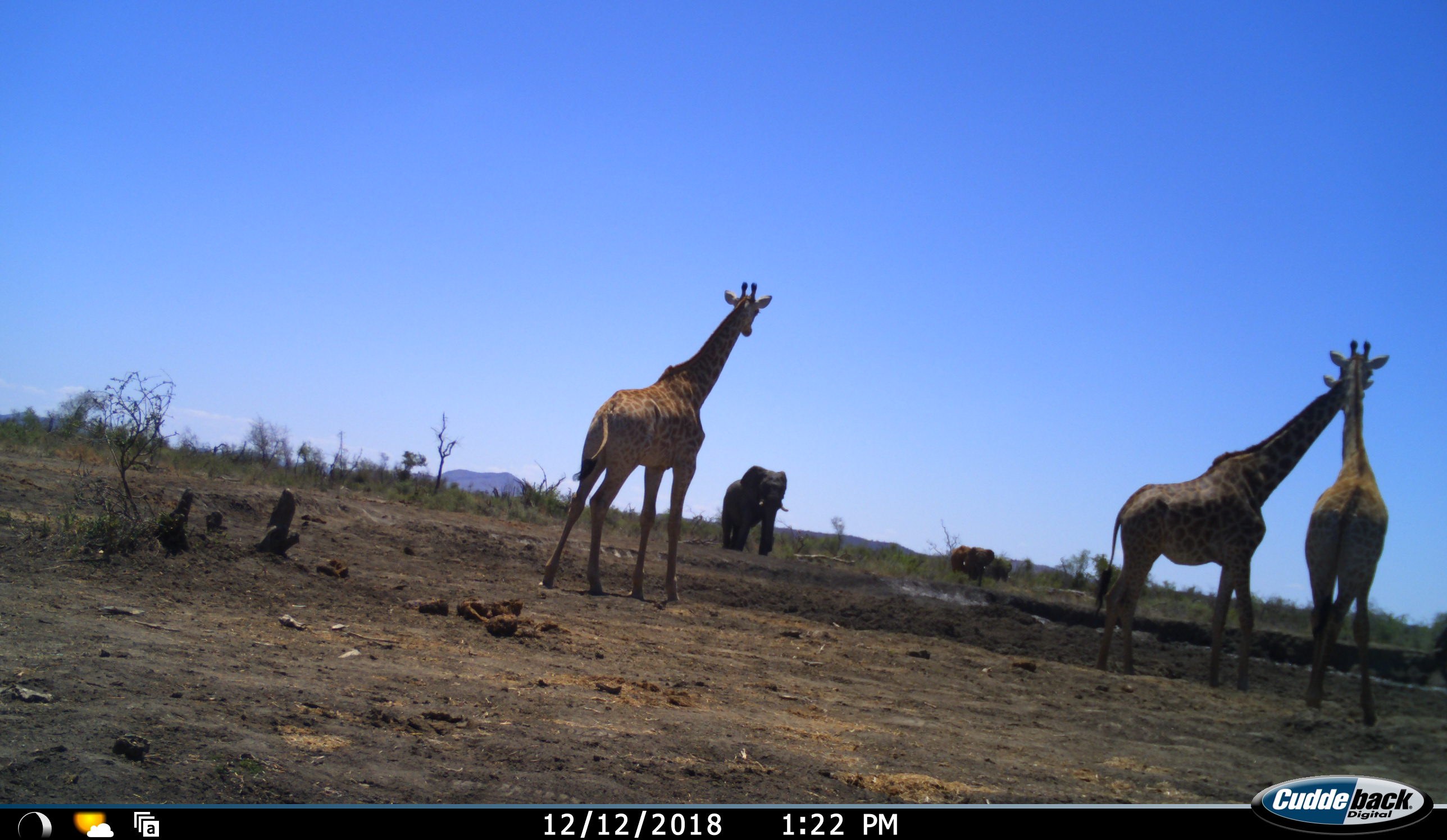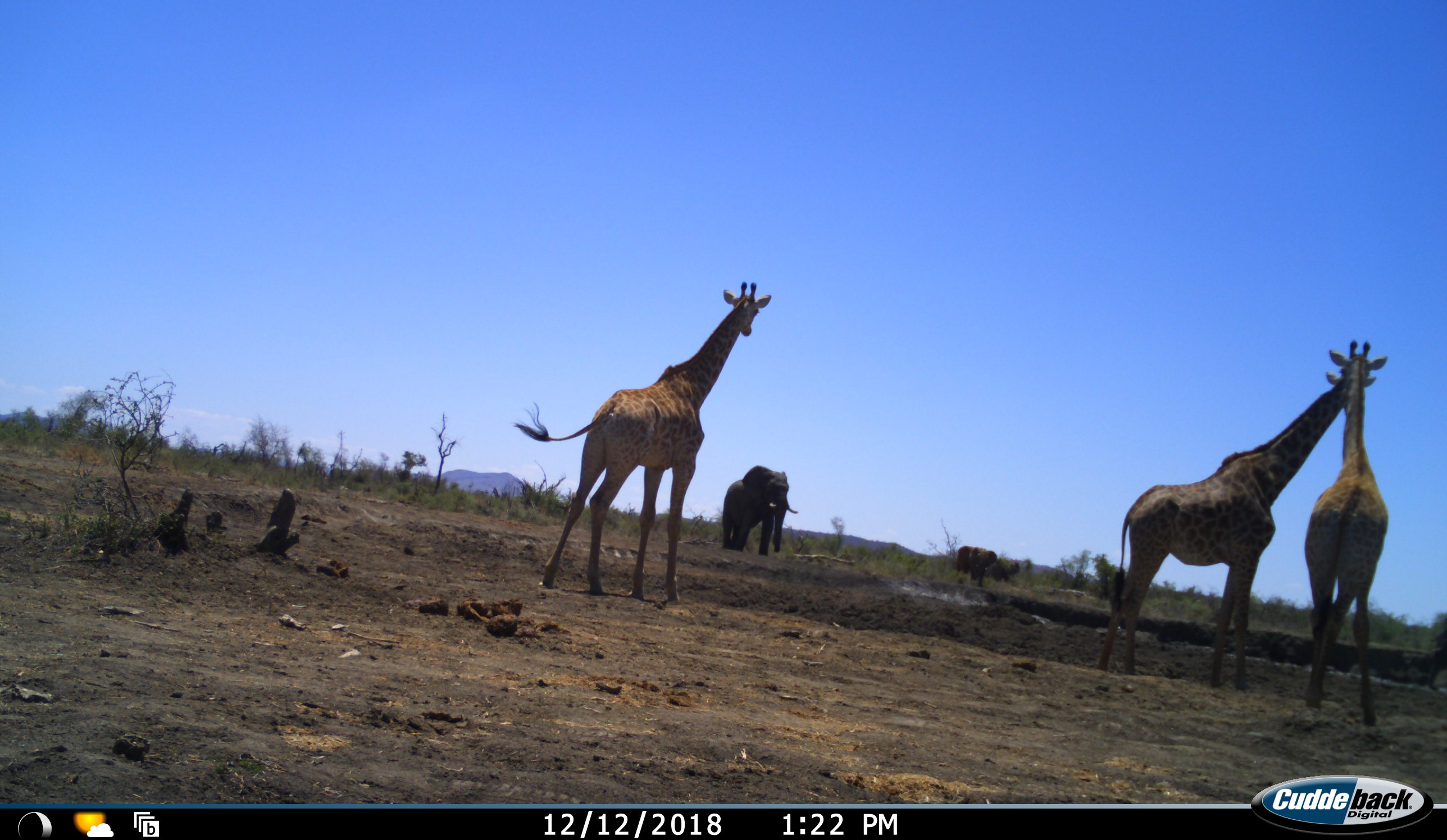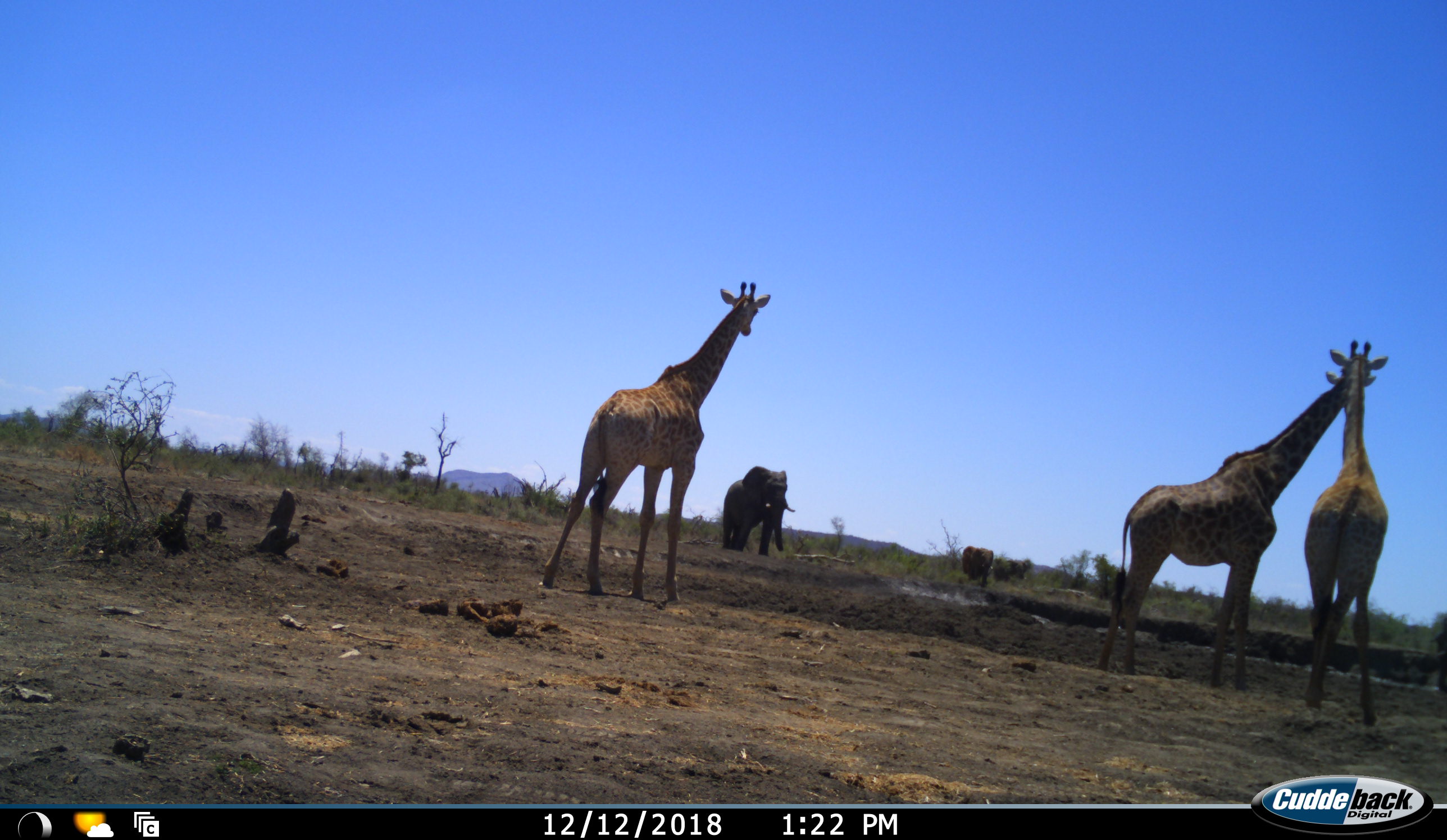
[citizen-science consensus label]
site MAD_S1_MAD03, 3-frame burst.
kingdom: Animalia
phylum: Chordata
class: Mammalia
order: Proboscidea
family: Elephantidae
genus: Loxodonta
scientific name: Loxodonta africana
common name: african bush elephant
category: elephant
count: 3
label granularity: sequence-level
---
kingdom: Animalia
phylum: Chordata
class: Mammalia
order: Artiodactyla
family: Giraffidae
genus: Giraffa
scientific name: Giraffa camelopardalis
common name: giraffe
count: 3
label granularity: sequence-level